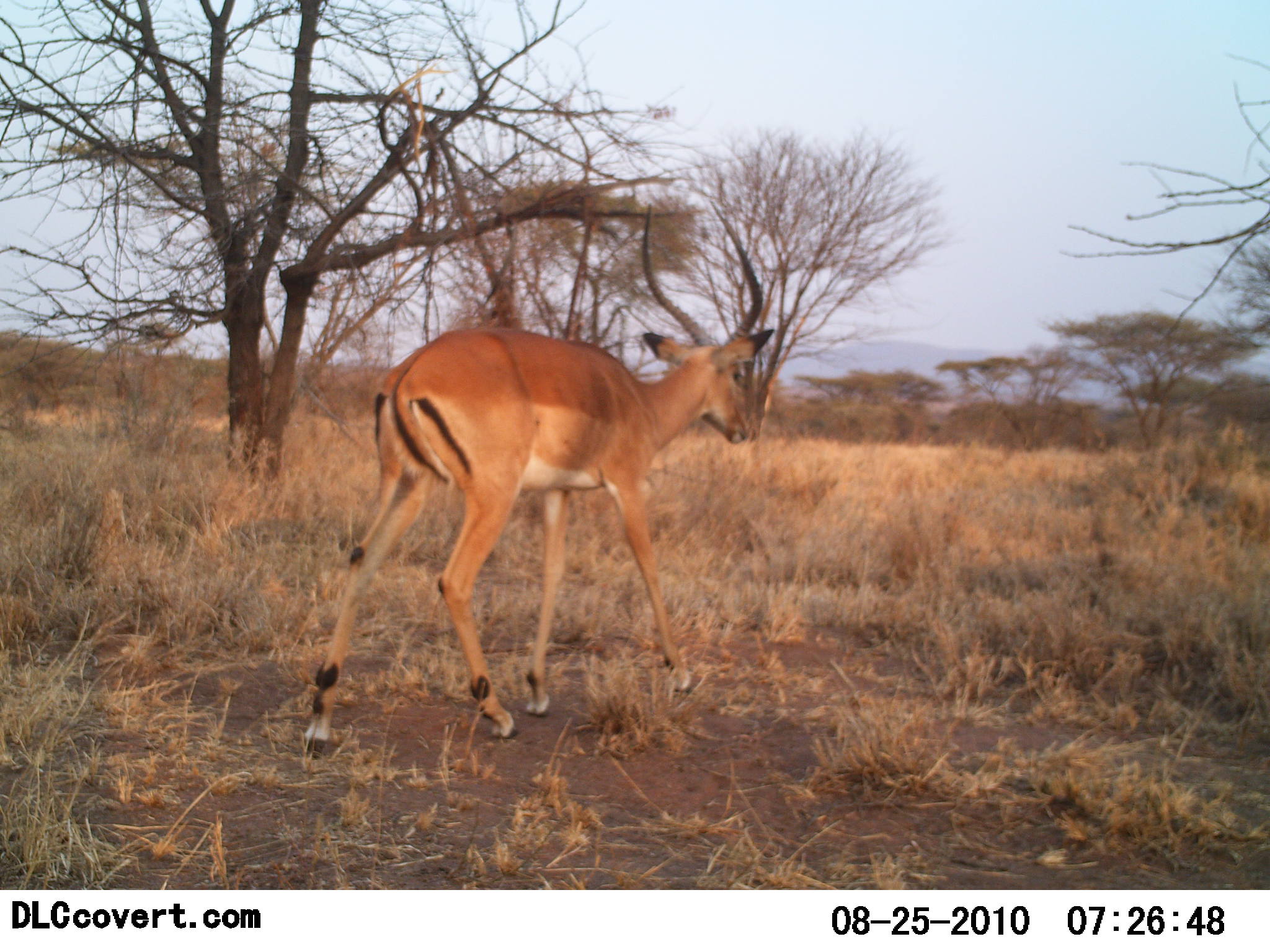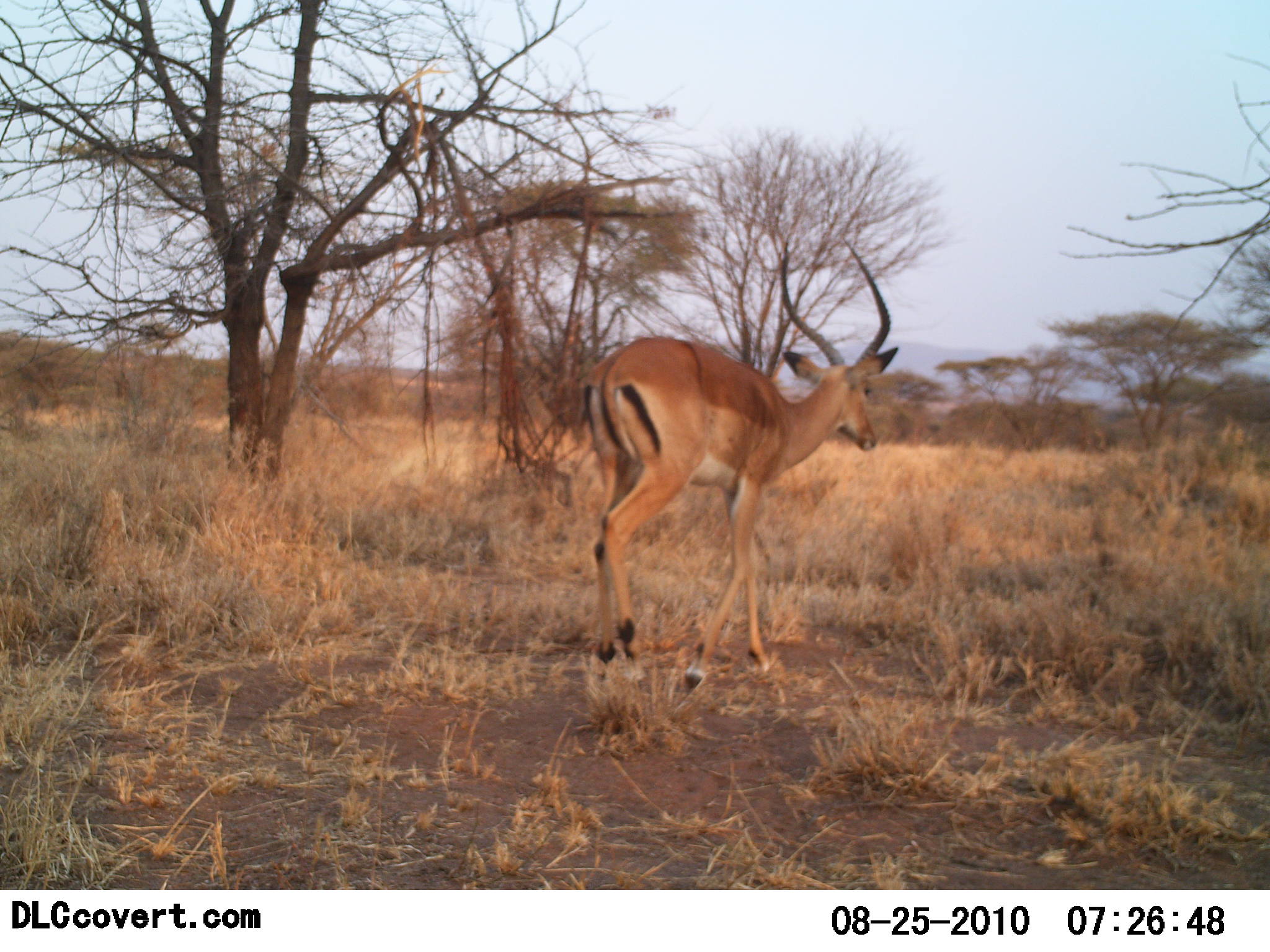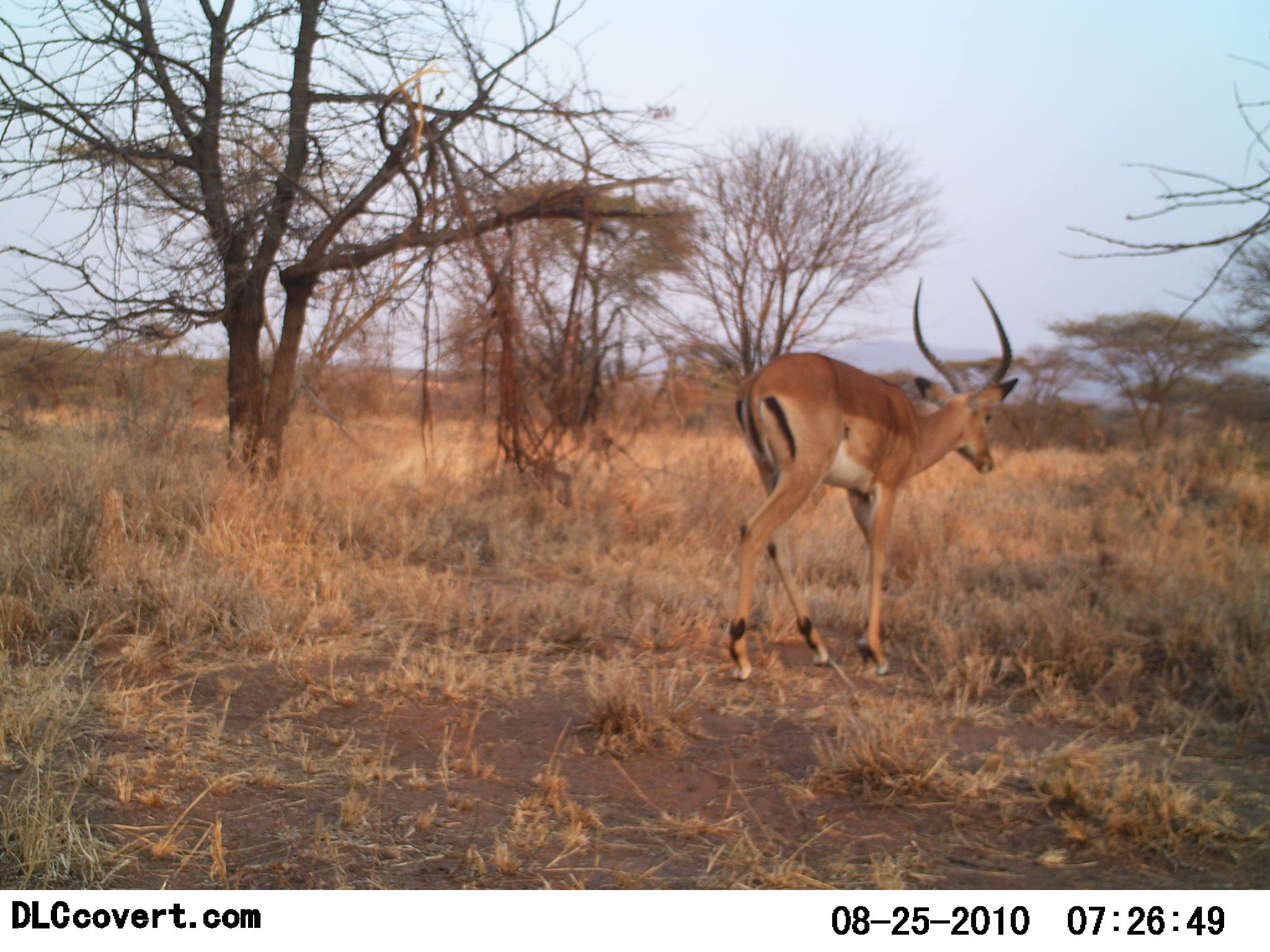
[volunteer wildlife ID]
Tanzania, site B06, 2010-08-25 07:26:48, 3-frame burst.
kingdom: Animalia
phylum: Chordata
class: Mammalia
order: Artiodactyla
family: Bovidae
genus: Aepyceros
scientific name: Aepyceros melampus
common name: impala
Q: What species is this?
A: Impala (Aepyceros melampus).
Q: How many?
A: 1.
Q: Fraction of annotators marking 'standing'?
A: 0%.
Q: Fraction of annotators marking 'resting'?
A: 0%.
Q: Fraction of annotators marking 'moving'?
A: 100%.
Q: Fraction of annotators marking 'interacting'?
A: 0%.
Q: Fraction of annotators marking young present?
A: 0%.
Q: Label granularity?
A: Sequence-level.